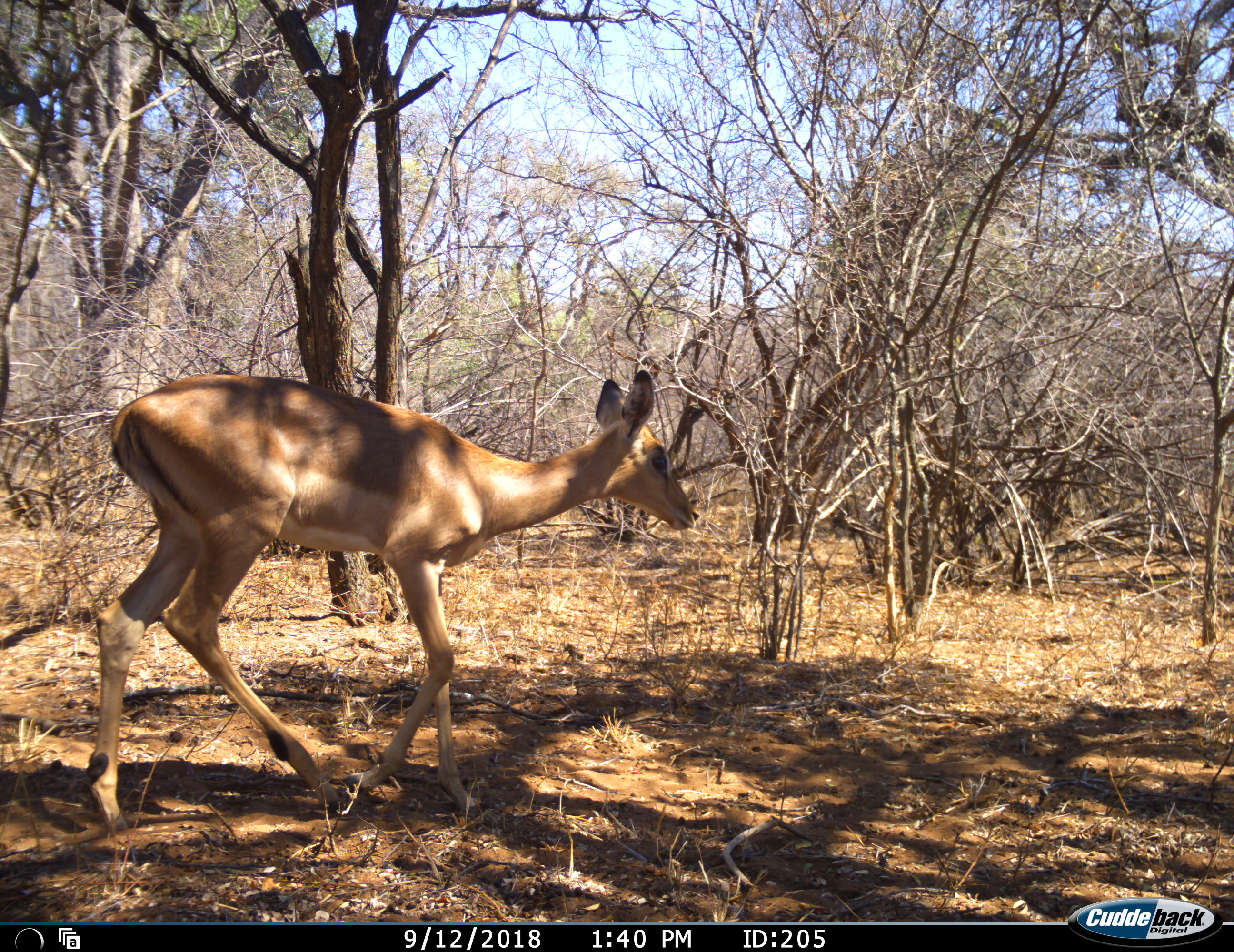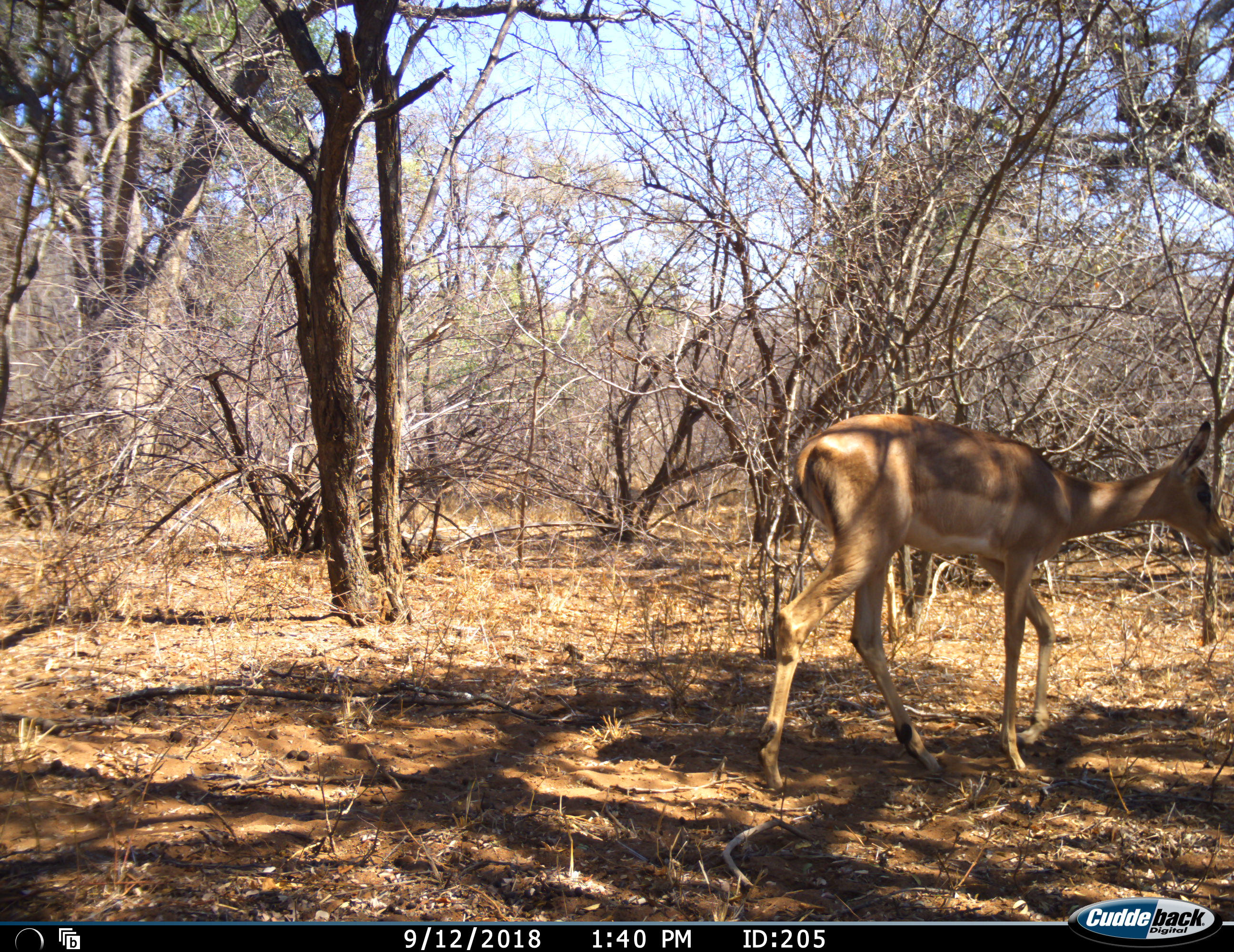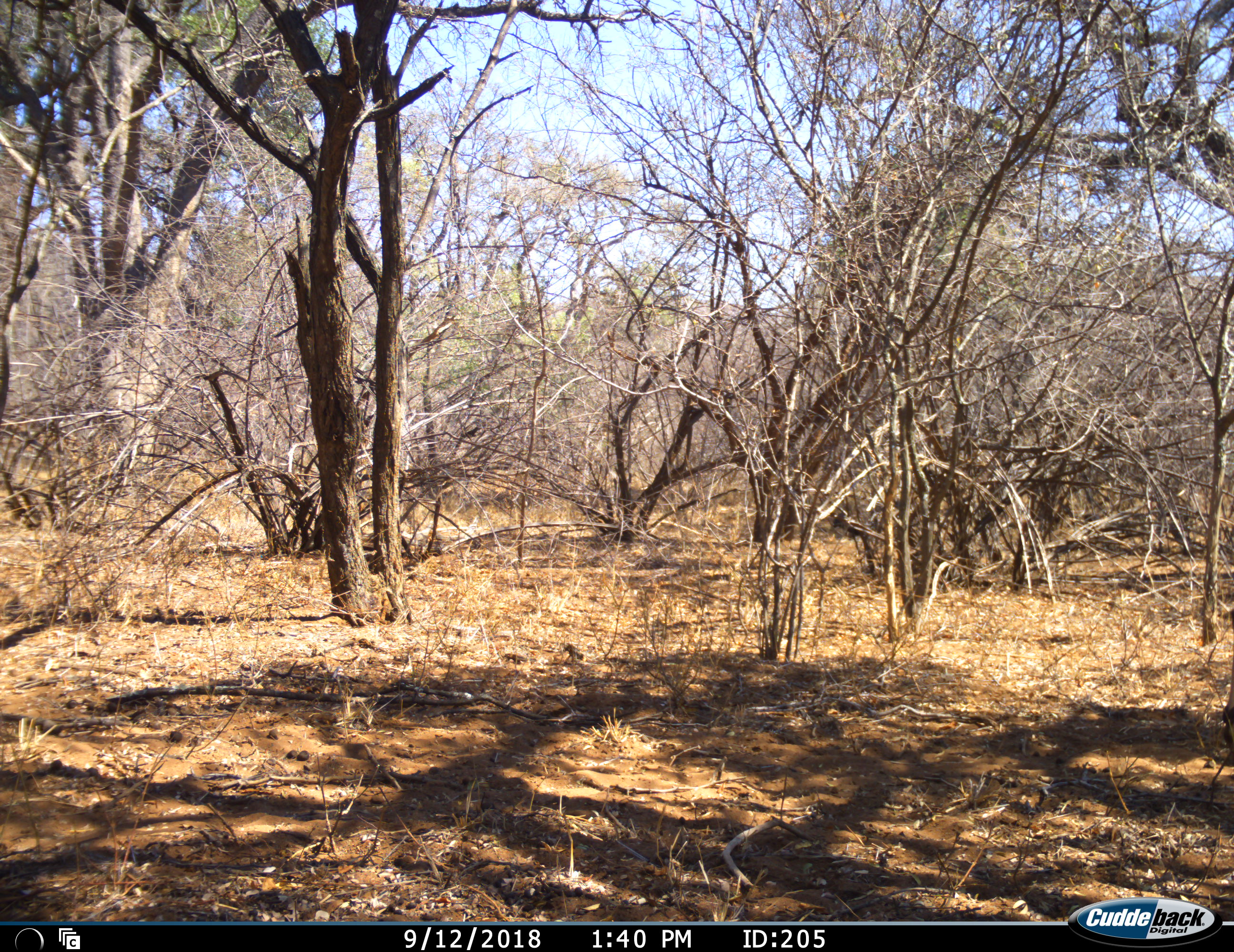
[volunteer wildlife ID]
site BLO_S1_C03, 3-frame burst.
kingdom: Animalia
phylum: Chordata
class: Mammalia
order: Artiodactyla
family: Bovidae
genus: Aepyceros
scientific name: Aepyceros melampus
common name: impala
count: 1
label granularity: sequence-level